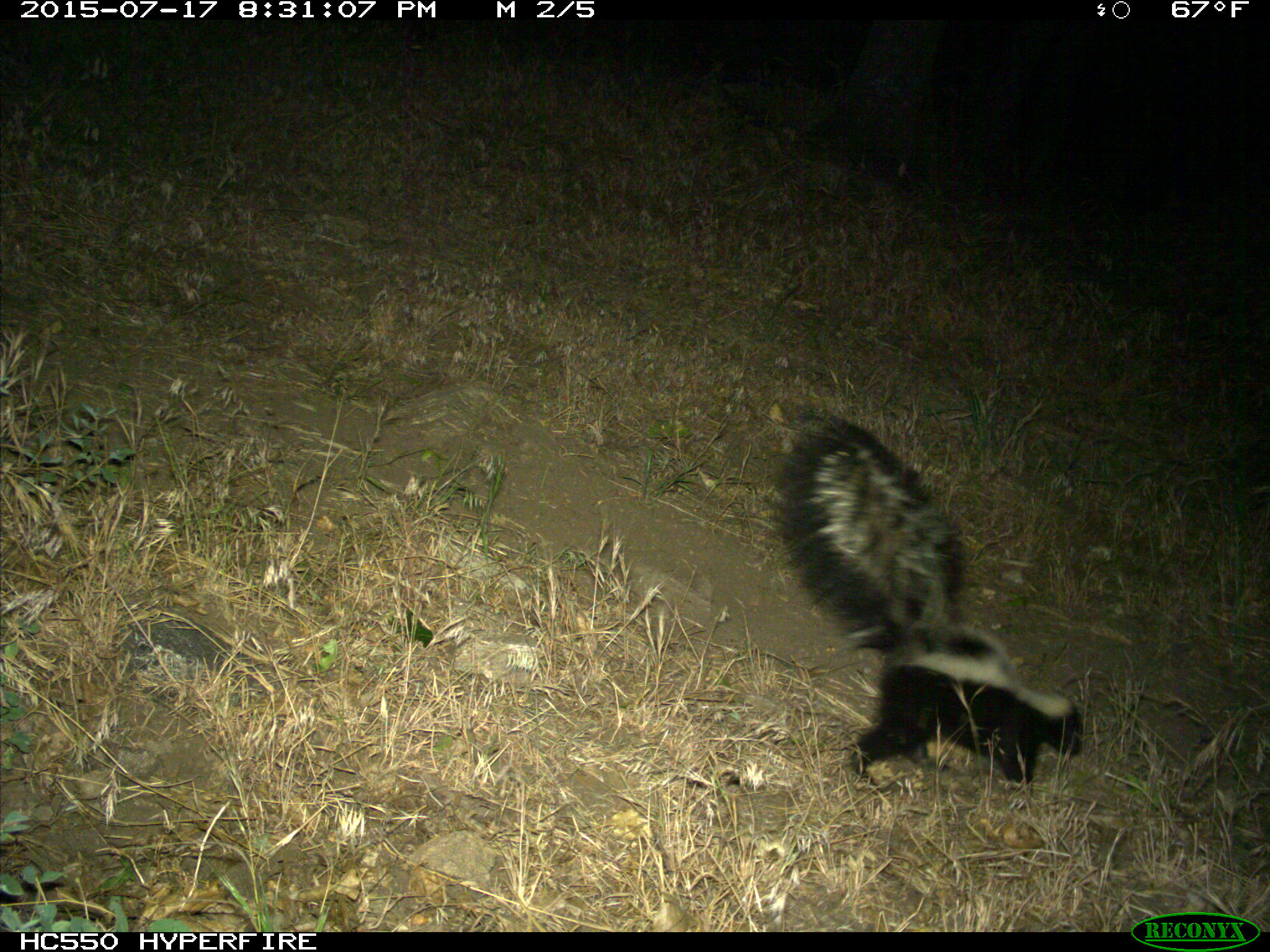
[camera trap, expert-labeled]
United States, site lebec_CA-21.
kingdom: Animalia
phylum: Chordata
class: Mammalia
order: Carnivora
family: Mephitidae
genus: Mephitis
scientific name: Mephitis mephitis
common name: striped skunk